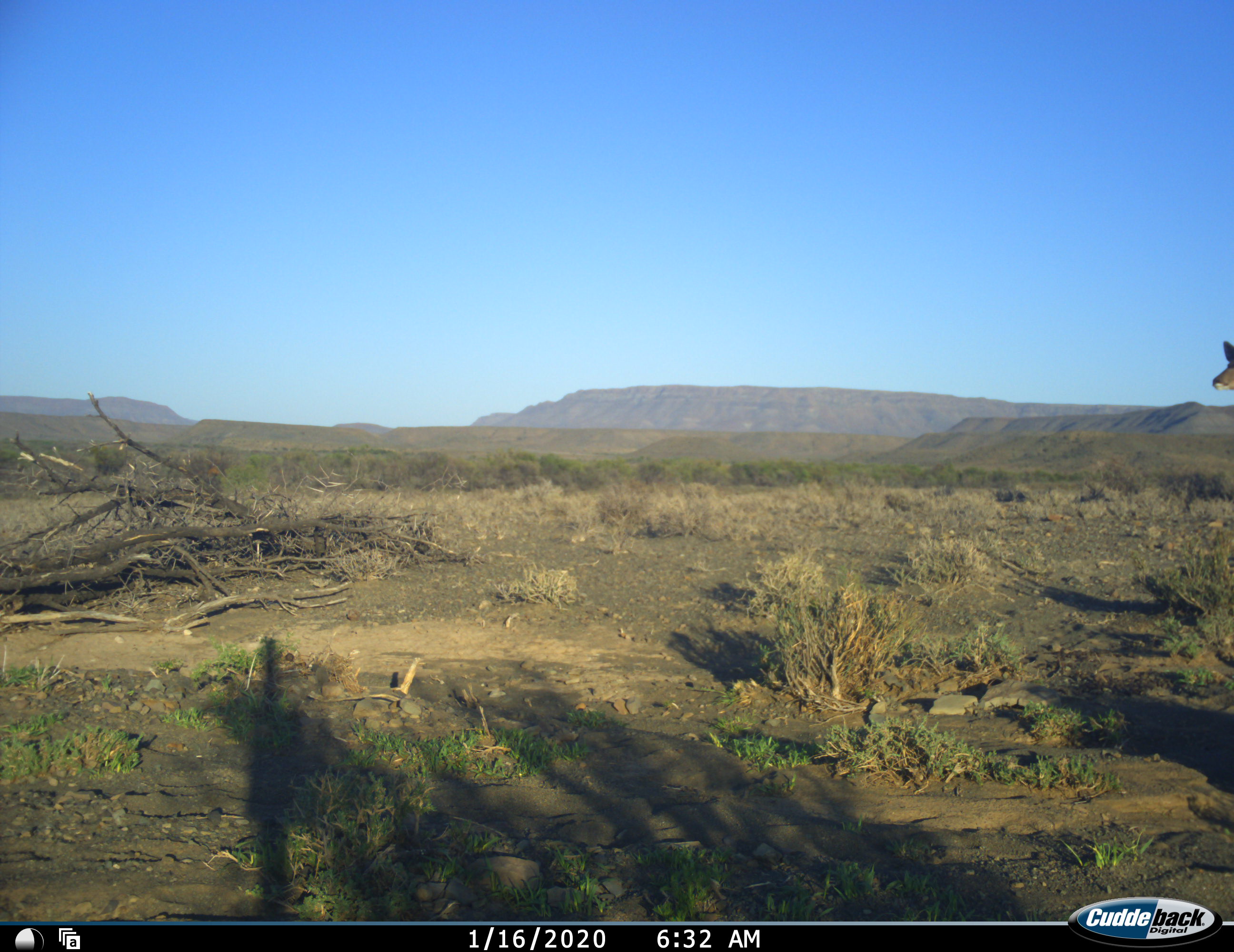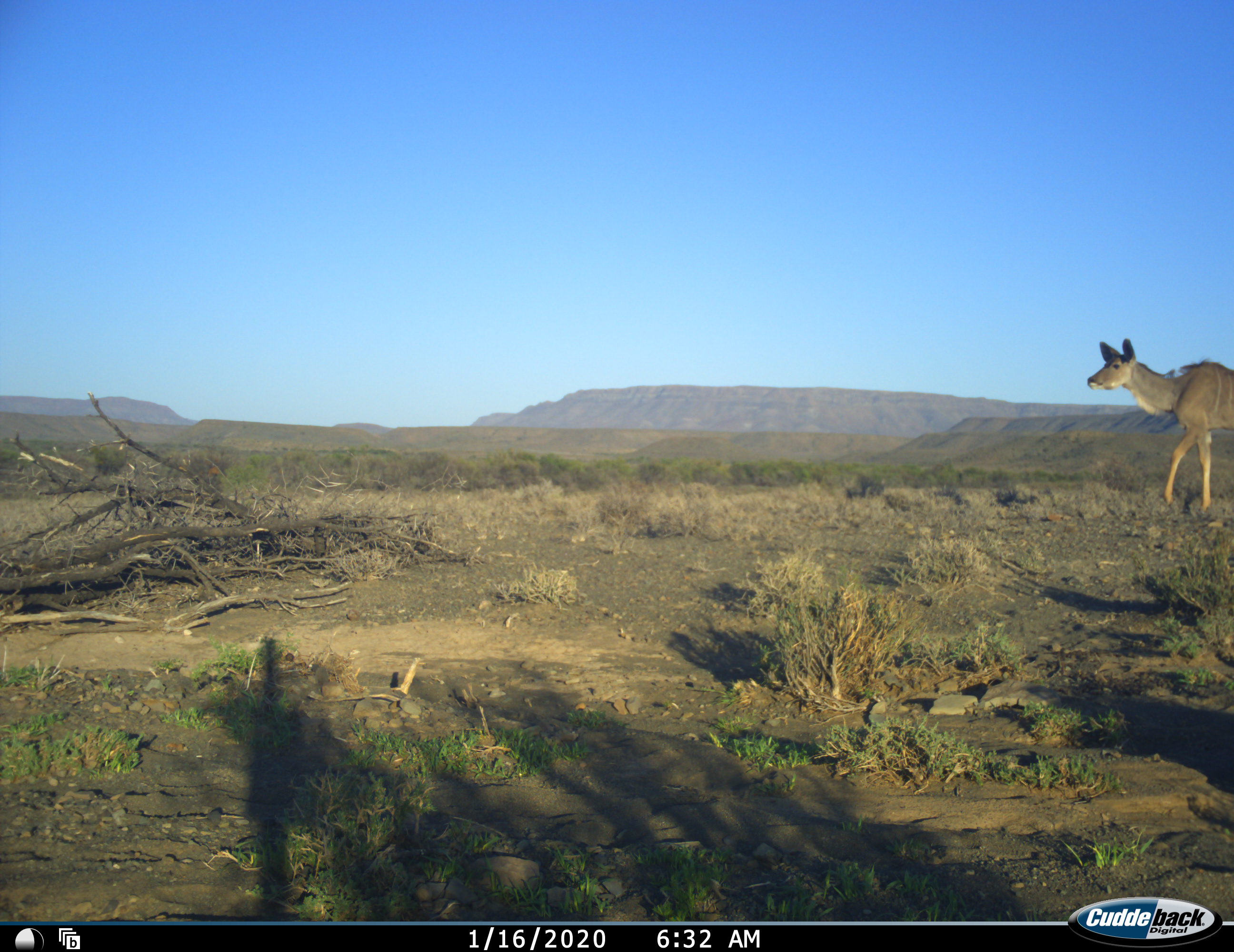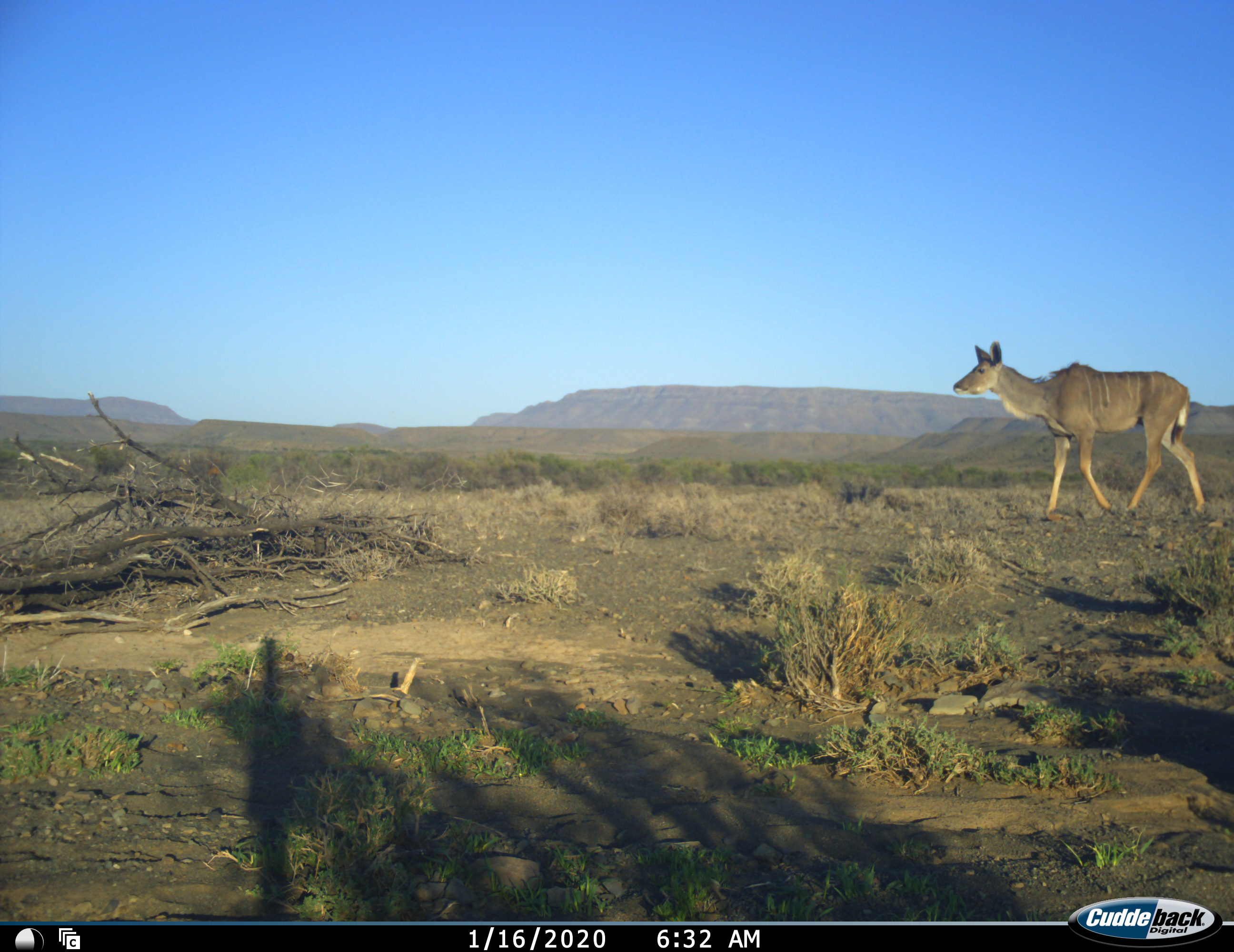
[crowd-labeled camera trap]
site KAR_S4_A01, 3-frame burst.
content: unidentified animal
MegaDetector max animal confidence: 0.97